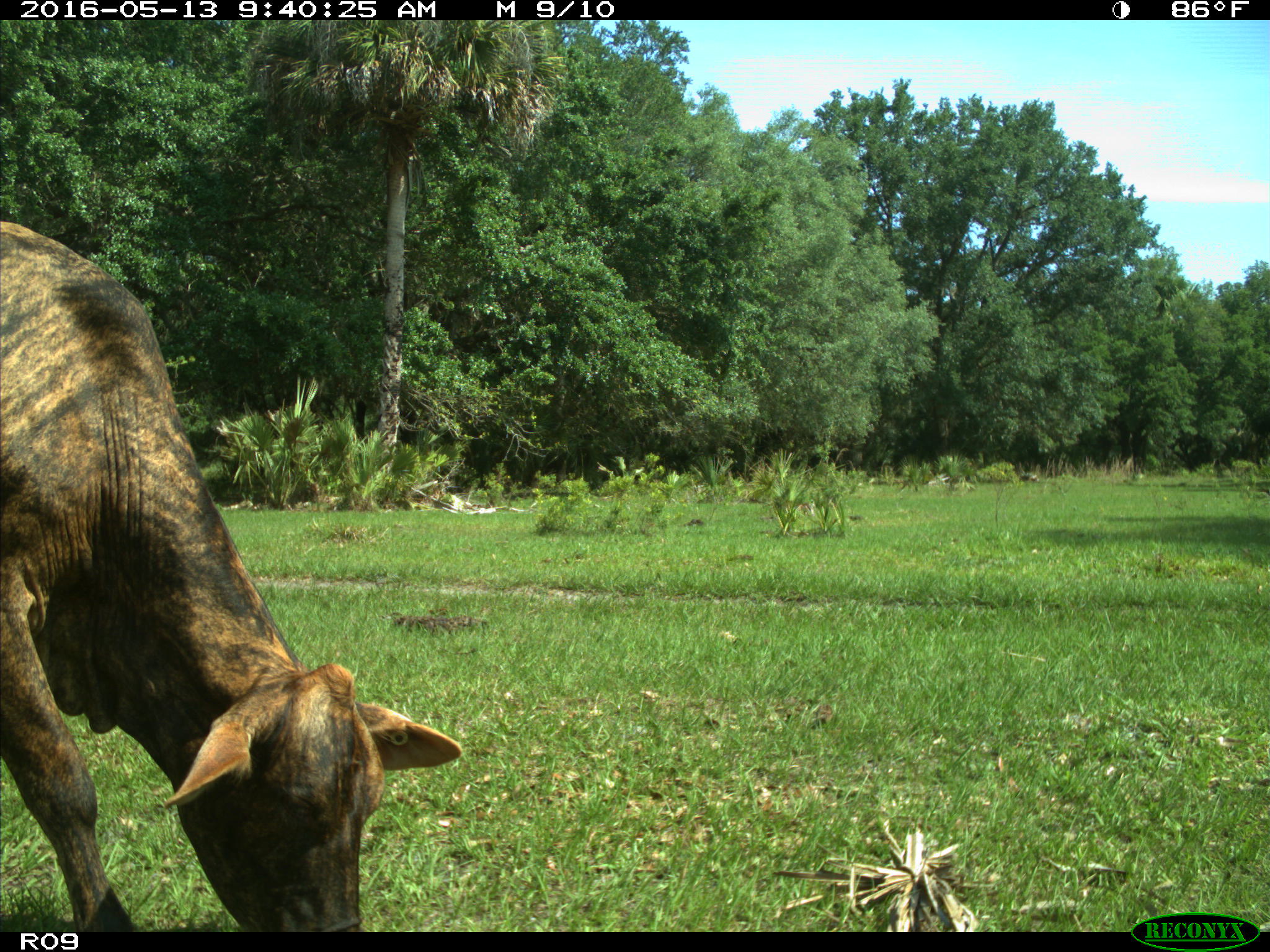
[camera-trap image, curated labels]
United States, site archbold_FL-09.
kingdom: Animalia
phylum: Chordata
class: Mammalia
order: Artiodactyla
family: Bovidae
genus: Bos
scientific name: Bos taurus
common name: domestic cow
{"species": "Bos taurus (domestic cow)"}